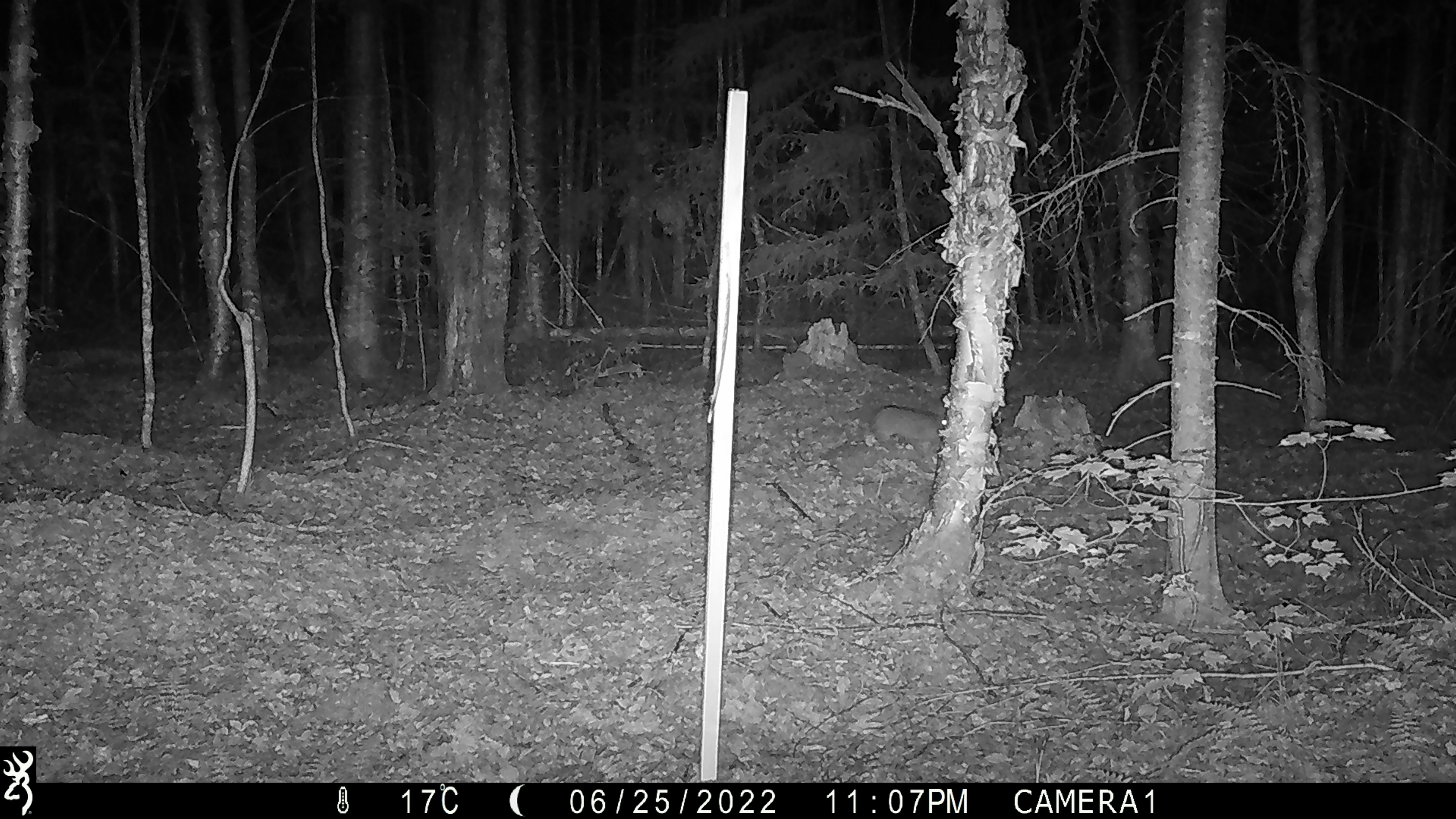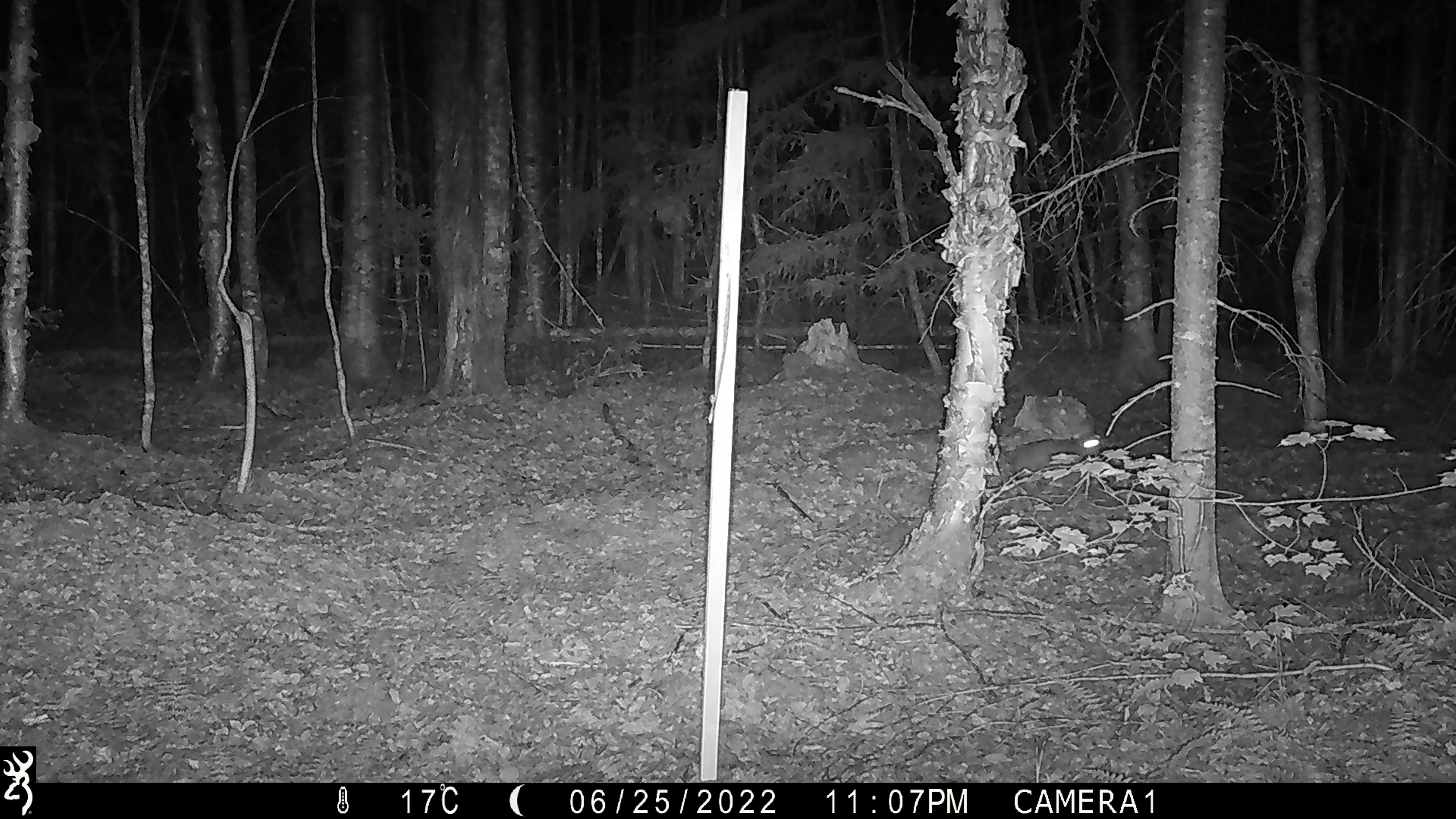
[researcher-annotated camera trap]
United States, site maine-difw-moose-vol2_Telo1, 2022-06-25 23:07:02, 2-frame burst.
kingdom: Animalia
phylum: Chordata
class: Mammalia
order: Lagomorpha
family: Leporidae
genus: Lepus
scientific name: Lepus americanus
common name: snowshoe hare